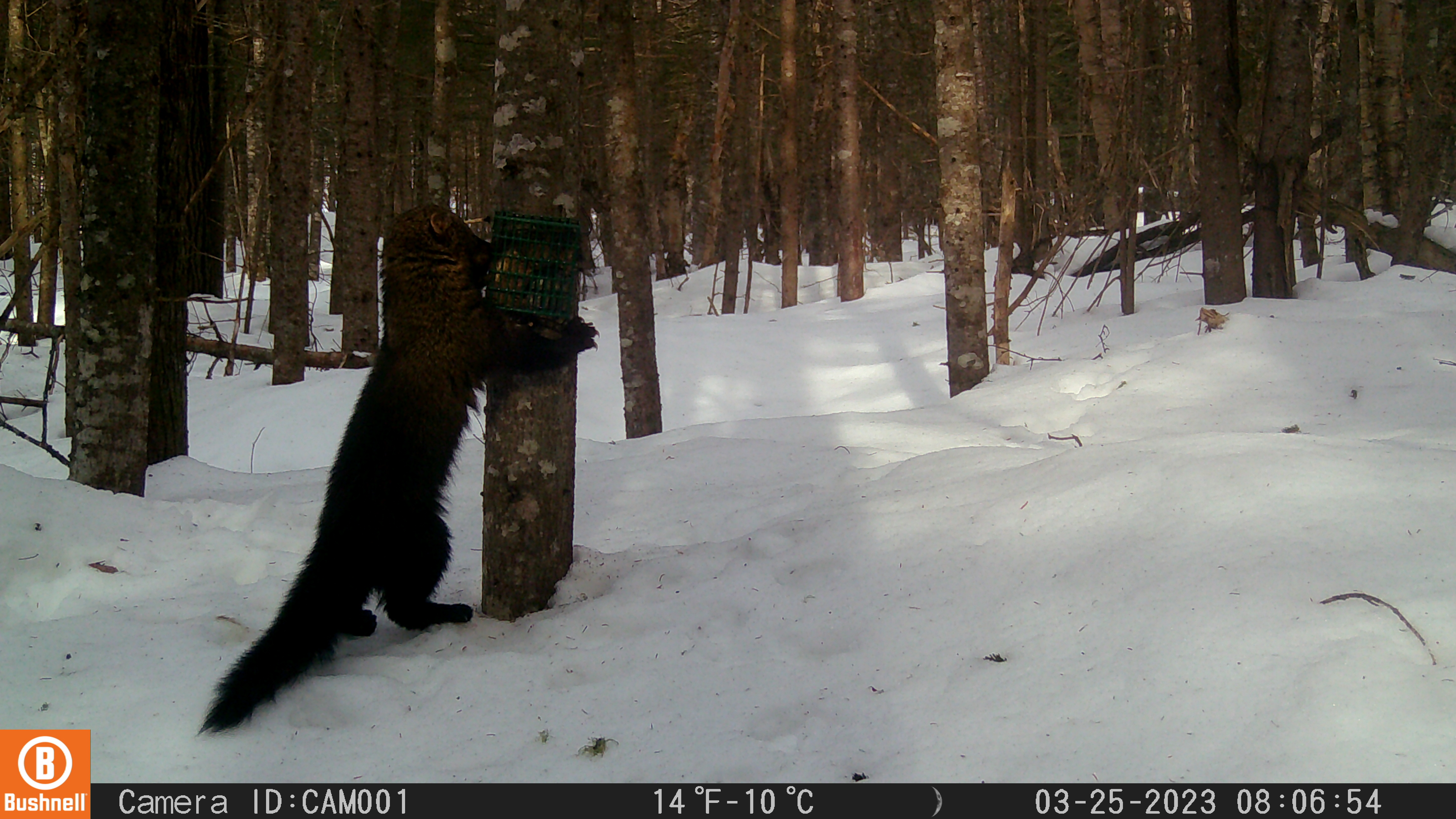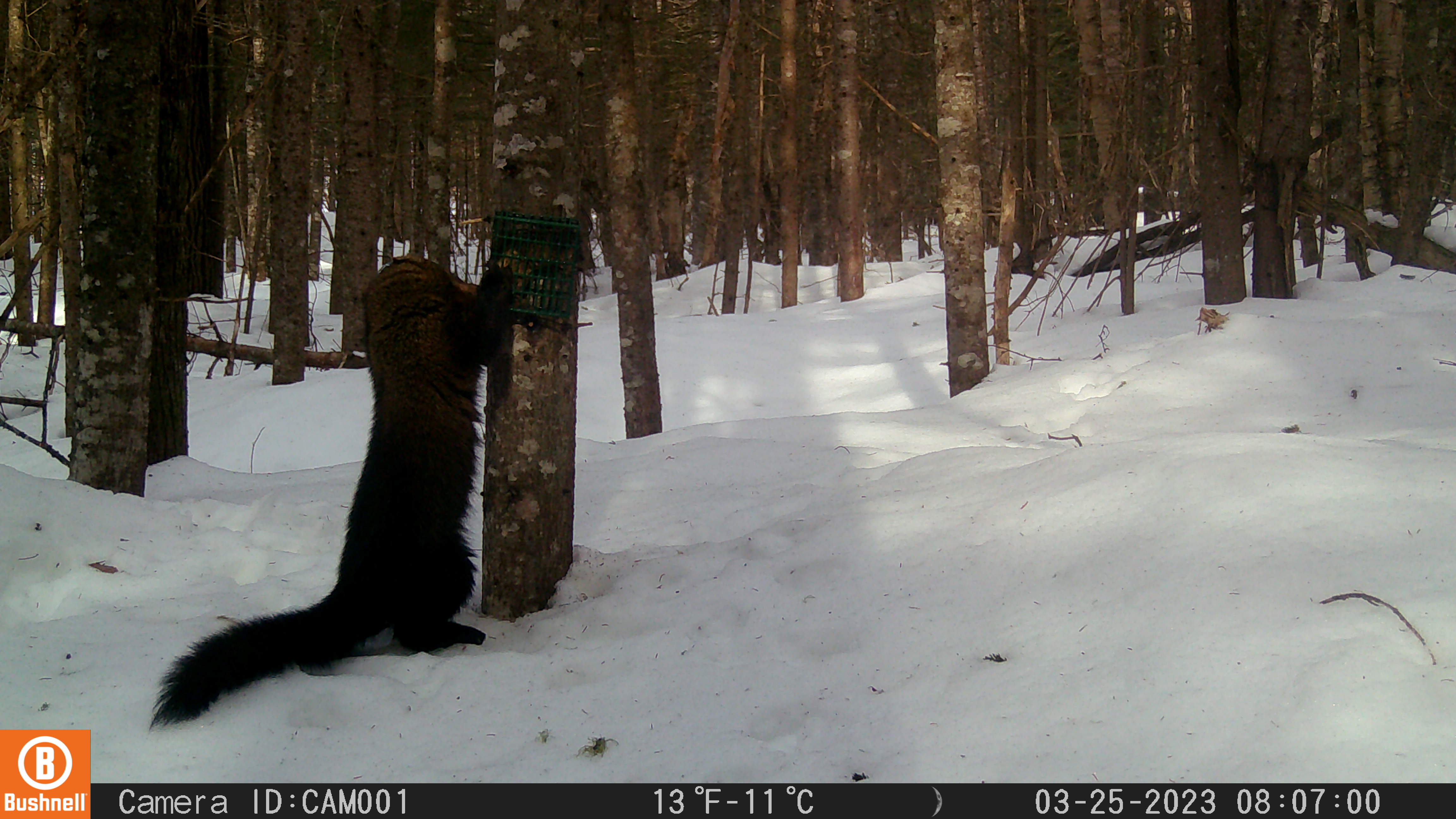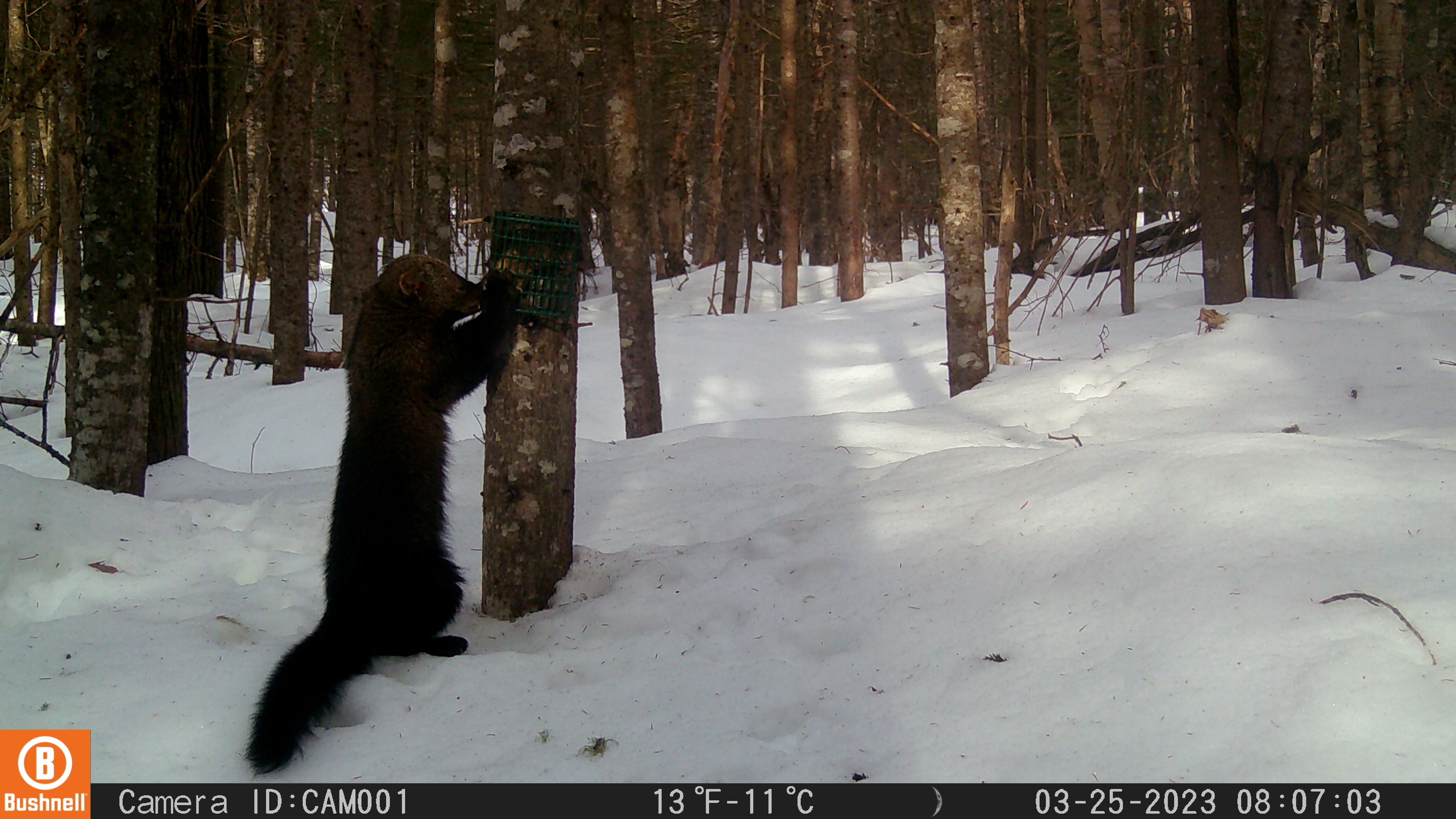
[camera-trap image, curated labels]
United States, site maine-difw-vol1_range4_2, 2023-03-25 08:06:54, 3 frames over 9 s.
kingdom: Animalia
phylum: Chordata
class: Mammalia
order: Carnivora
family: Mustelidae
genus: Pekania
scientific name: Pekania pennanti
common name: fisher